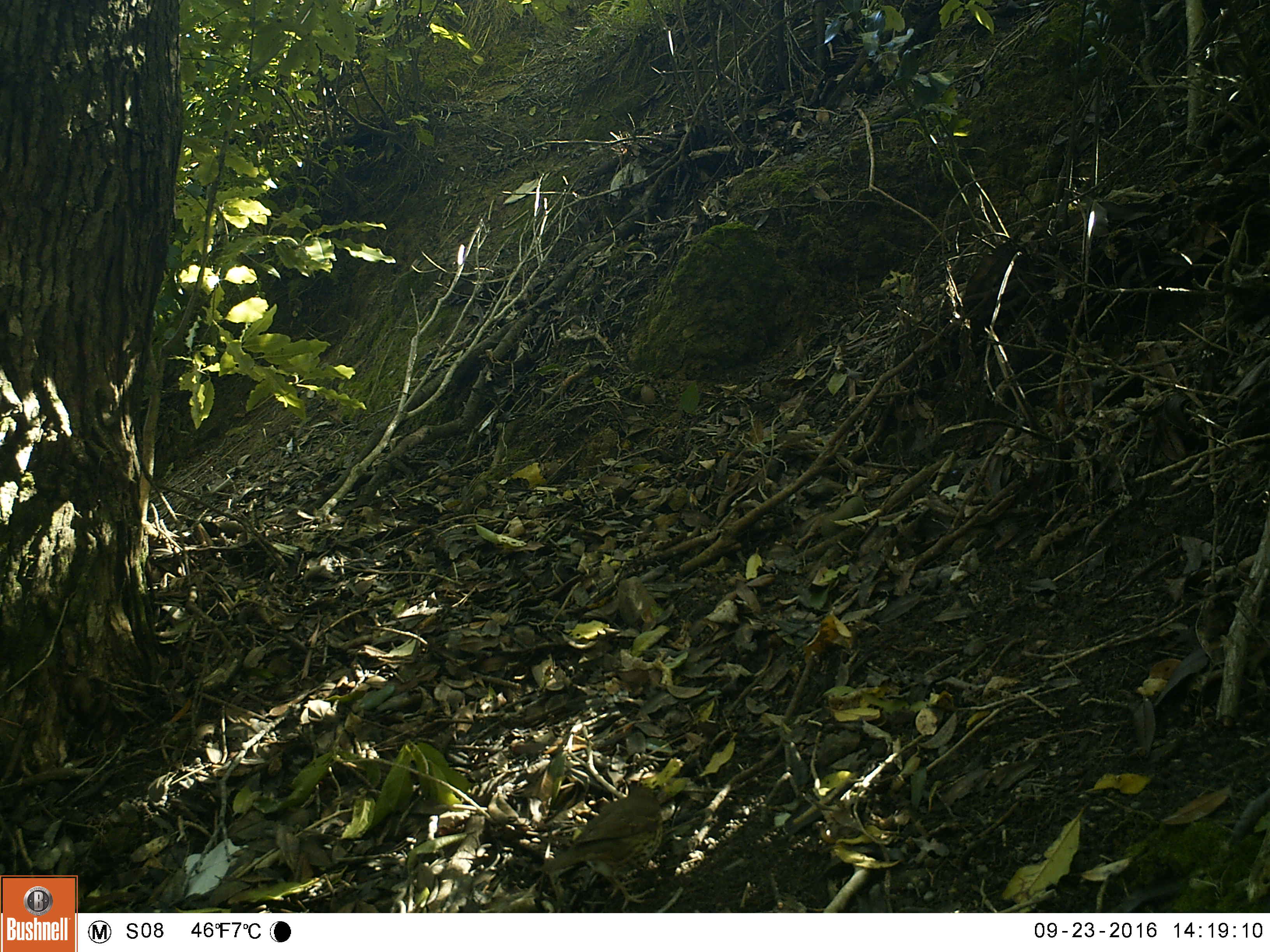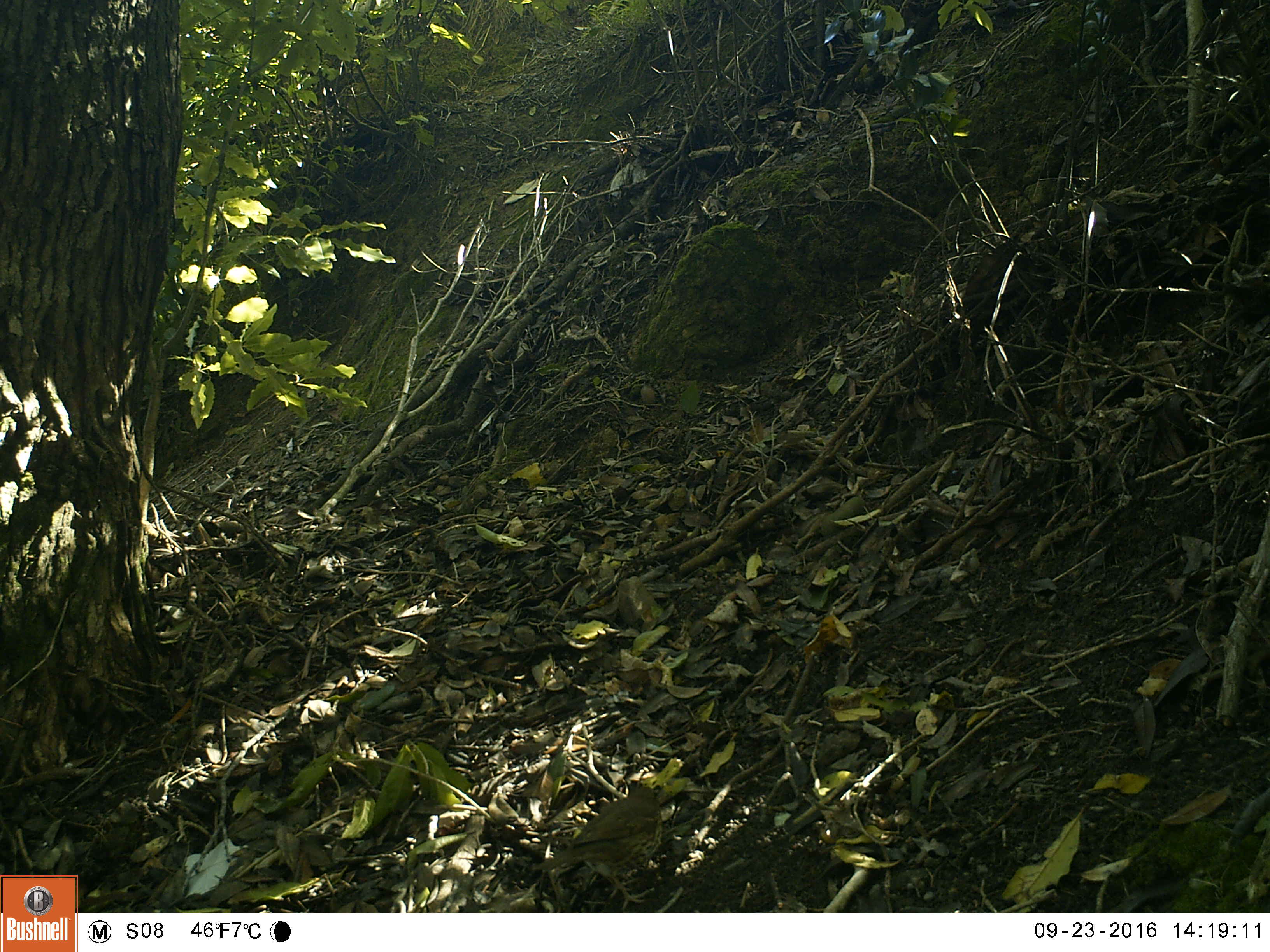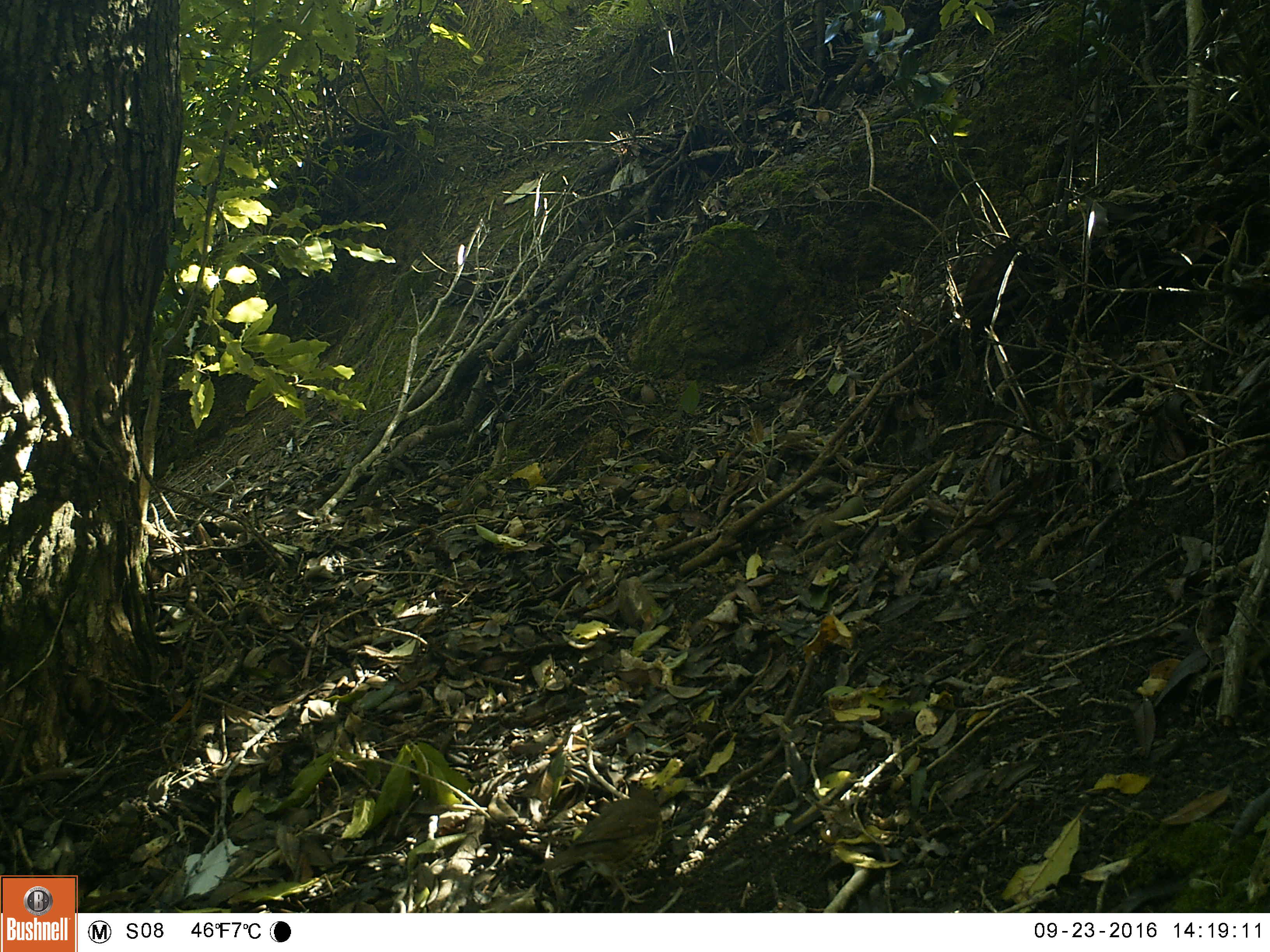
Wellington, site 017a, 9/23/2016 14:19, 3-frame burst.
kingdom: Animalia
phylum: Chordata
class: Aves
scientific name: Aves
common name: bird